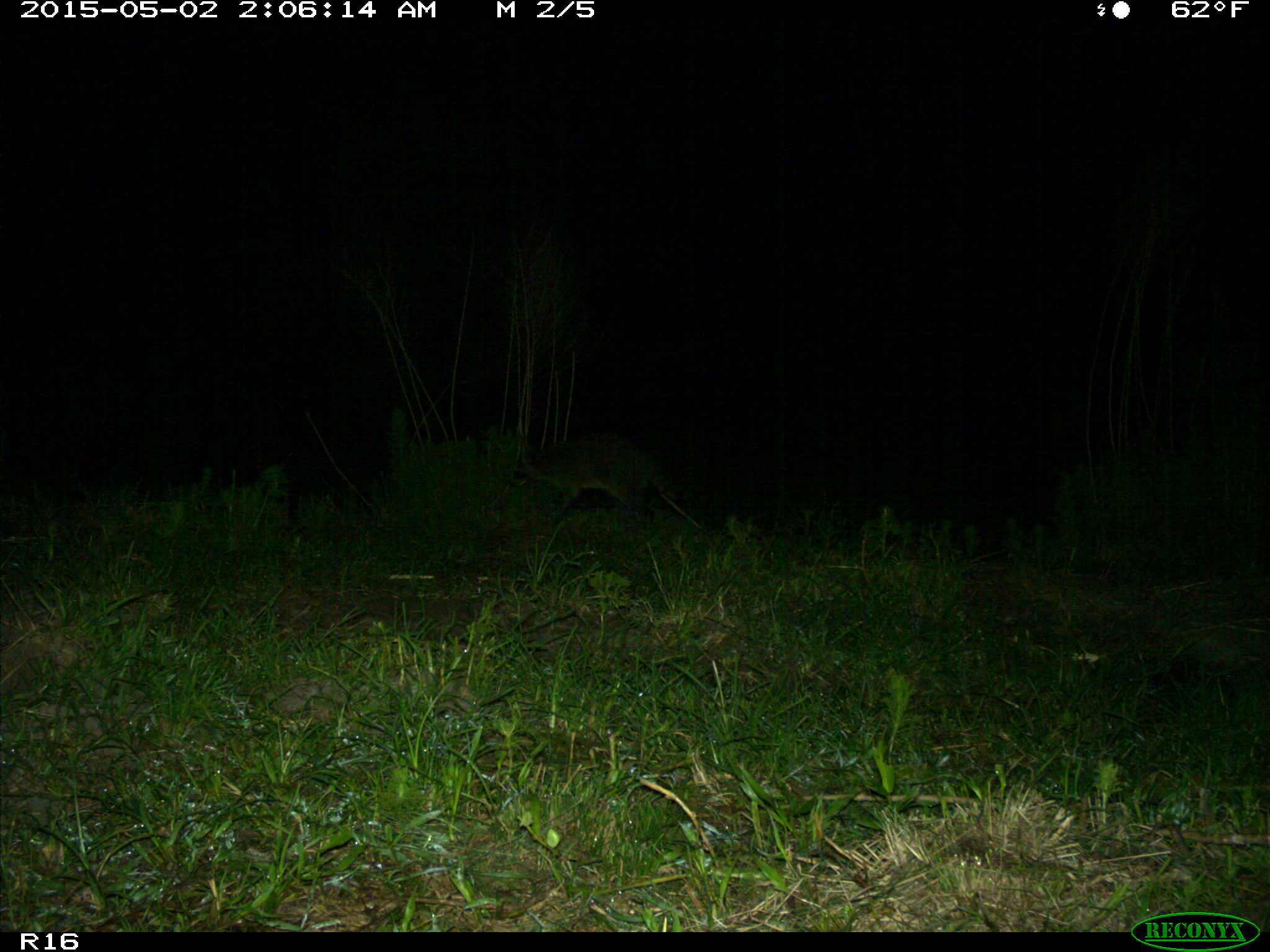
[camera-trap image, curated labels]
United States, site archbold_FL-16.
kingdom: Animalia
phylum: Chordata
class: Mammalia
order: Carnivora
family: Procyonidae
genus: Procyon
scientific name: Procyon lotor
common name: common raccoon